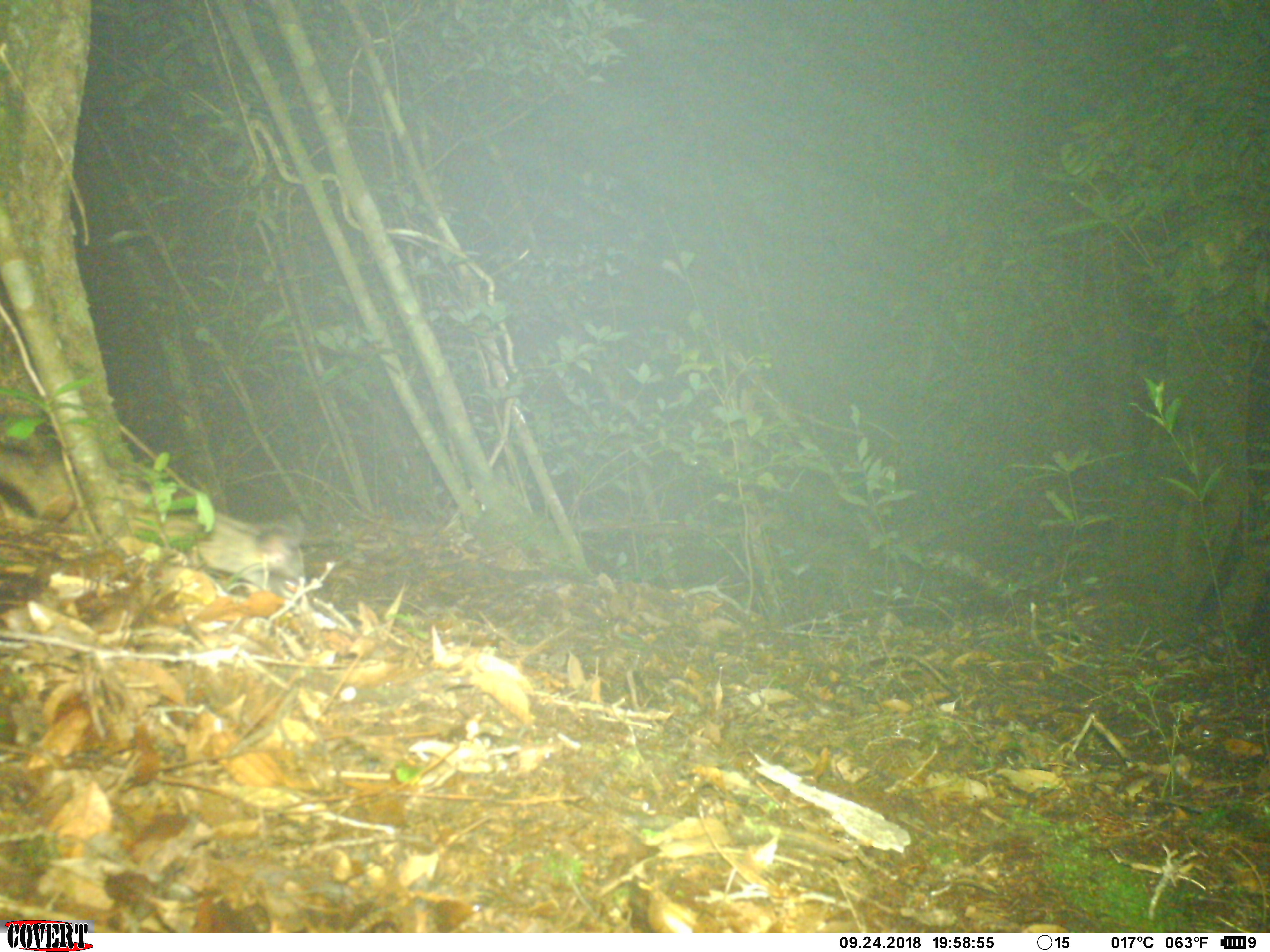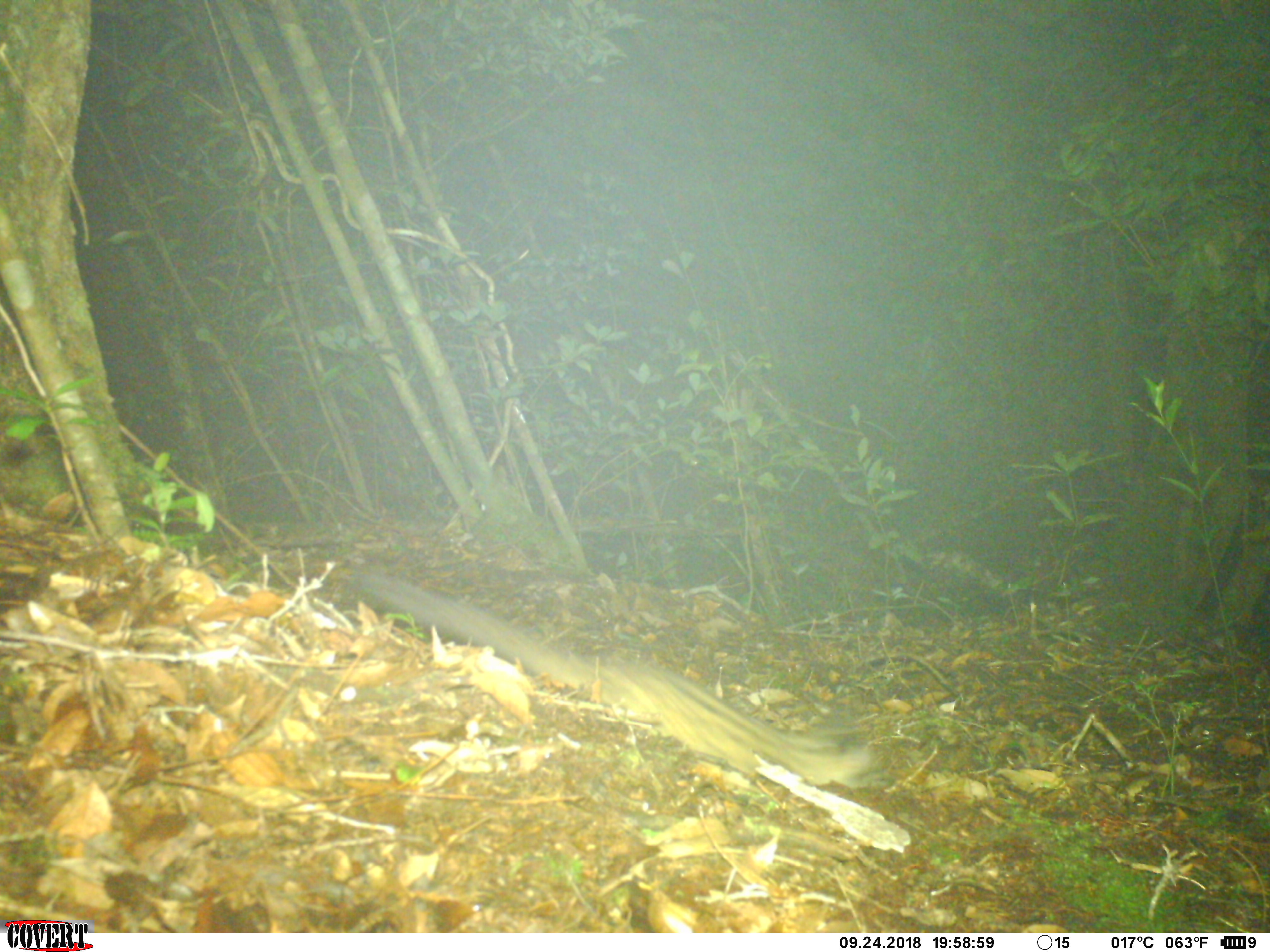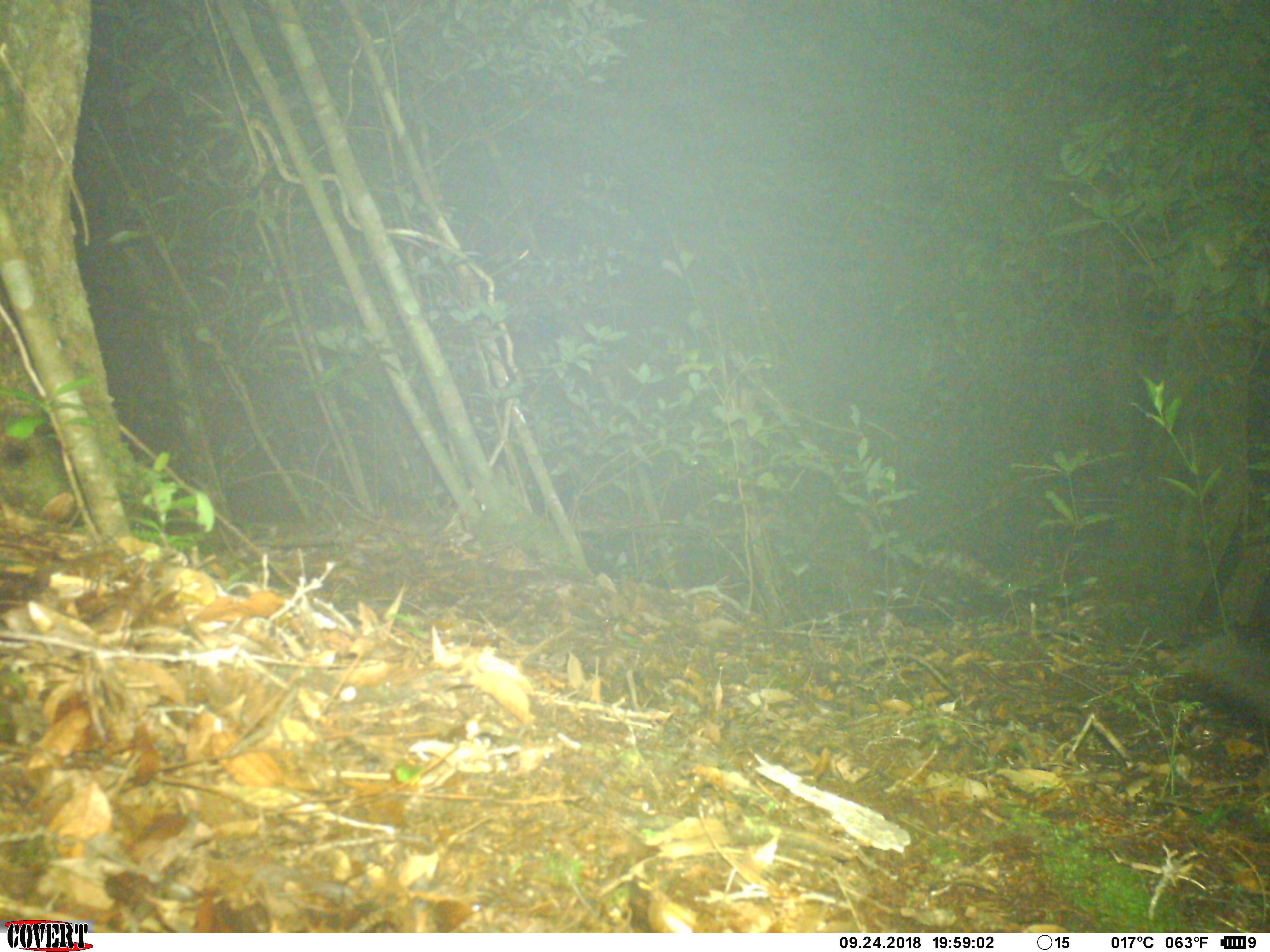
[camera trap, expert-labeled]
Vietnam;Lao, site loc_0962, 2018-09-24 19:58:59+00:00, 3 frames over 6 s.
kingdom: Animalia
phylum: Chordata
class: Mammalia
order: Carnivora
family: Viverridae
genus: Paradoxurus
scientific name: Paradoxurus hermaphroditus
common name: common palm civet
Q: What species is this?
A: Common palm civet (Paradoxurus hermaphroditus).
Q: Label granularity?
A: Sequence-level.